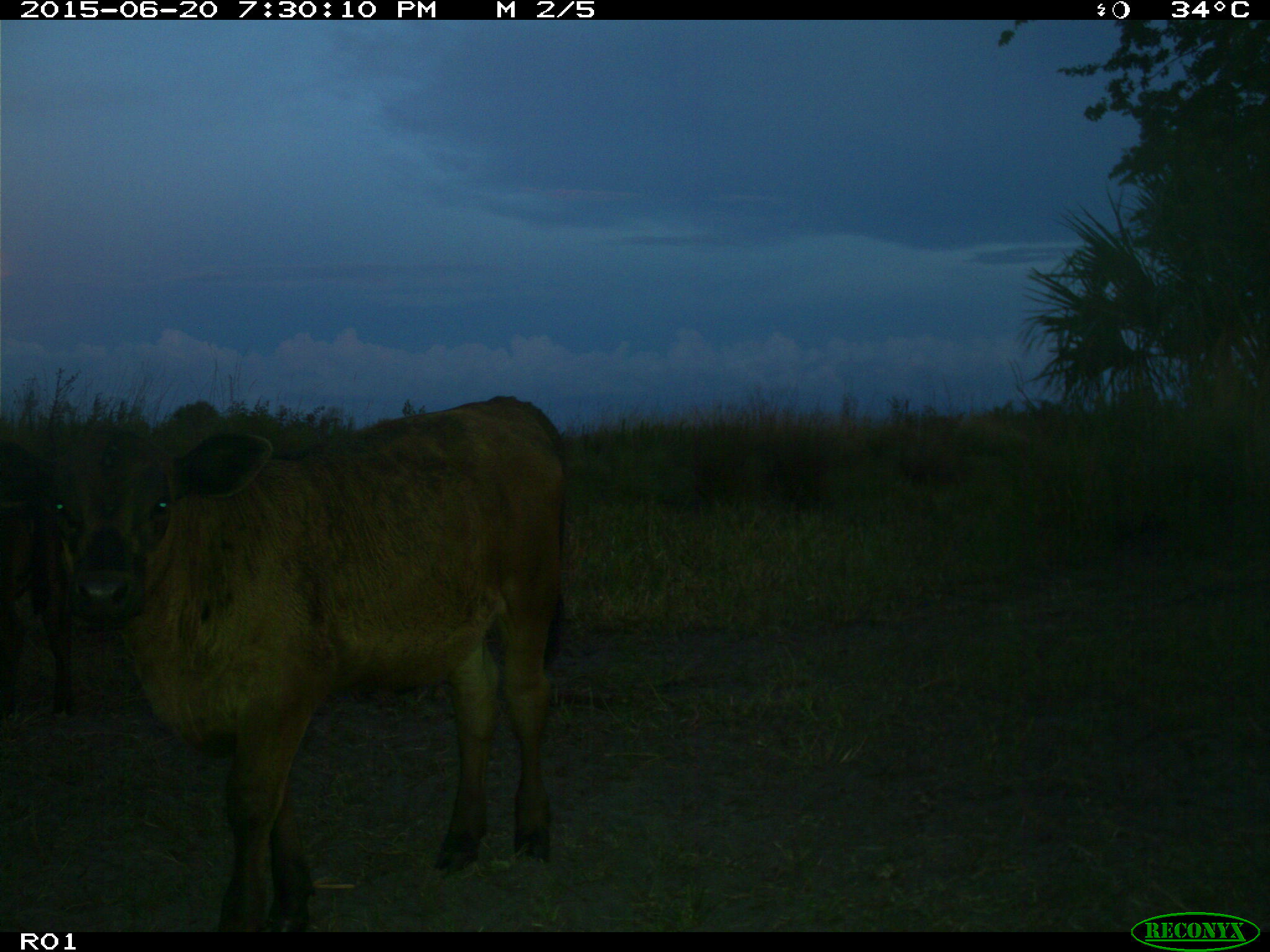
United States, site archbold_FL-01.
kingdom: Animalia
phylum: Chordata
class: Mammalia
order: Artiodactyla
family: Bovidae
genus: Bos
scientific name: Bos taurus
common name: domestic cow